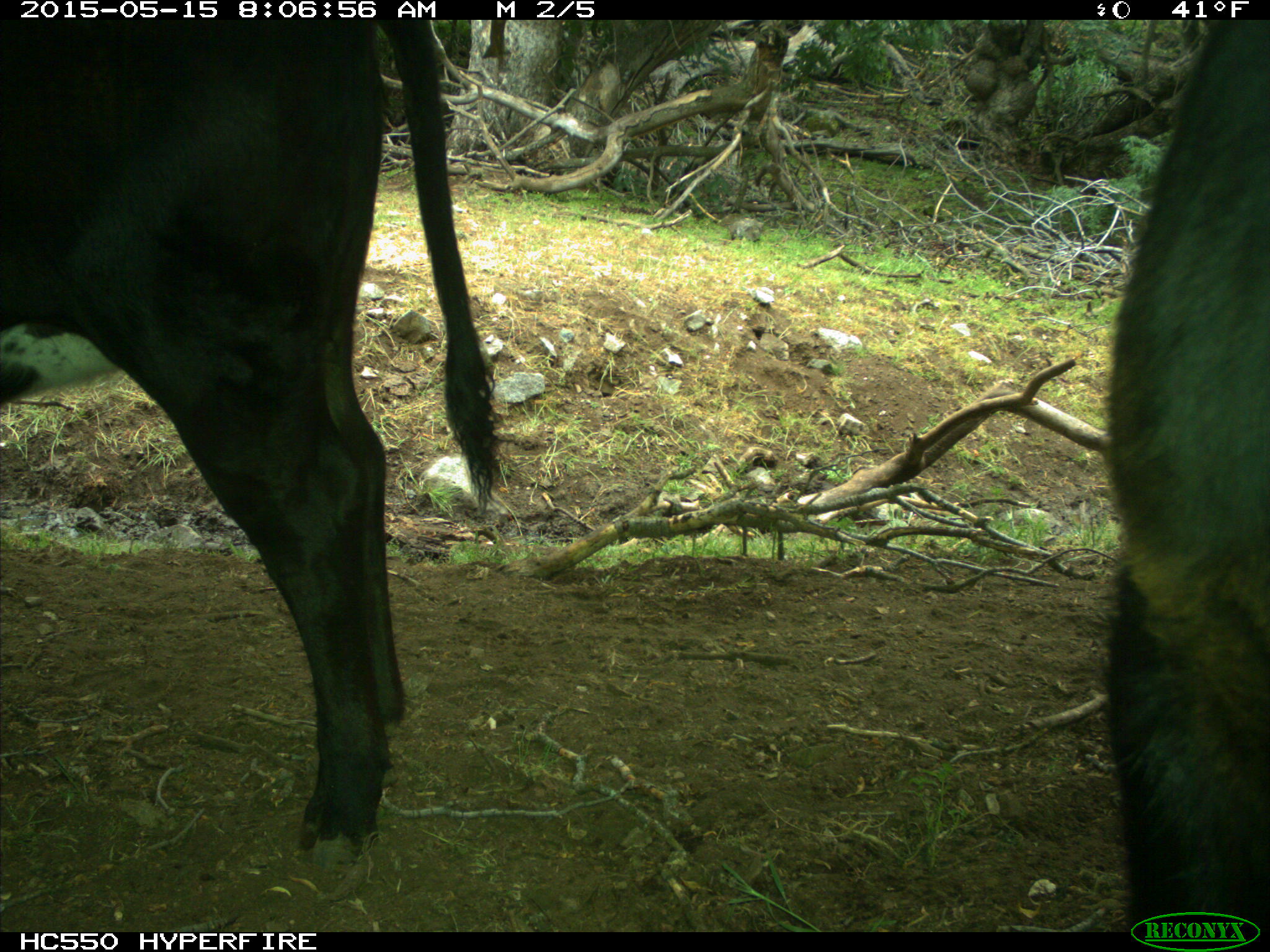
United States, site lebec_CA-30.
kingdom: Animalia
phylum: Chordata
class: Mammalia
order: Artiodactyla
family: Bovidae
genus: Bos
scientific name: Bos taurus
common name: domestic cow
Bos taurus (domestic cow).